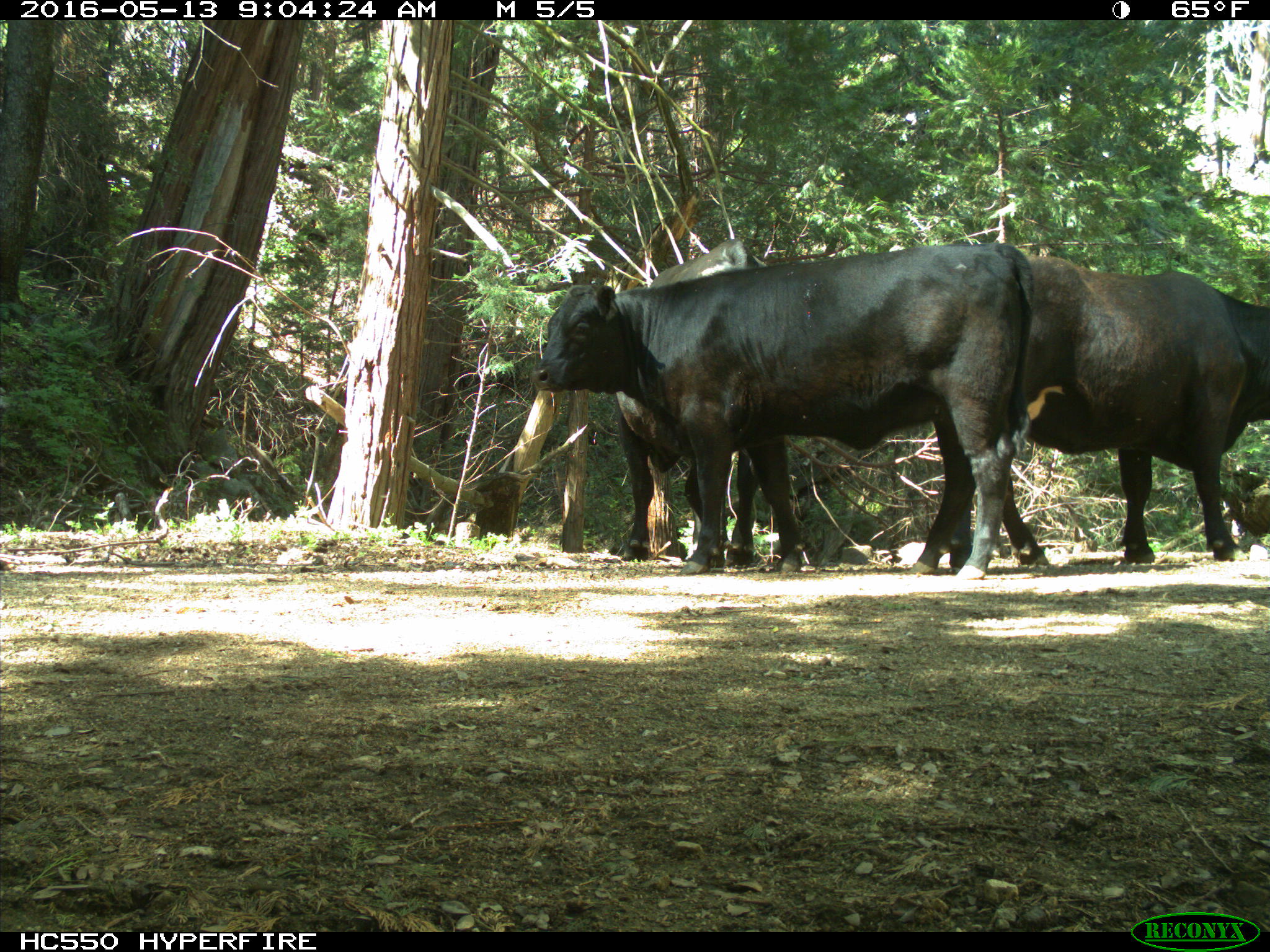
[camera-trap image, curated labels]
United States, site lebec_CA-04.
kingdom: Animalia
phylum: Chordata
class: Mammalia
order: Artiodactyla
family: Bovidae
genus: Bos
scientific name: Bos taurus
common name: domestic cow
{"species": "Bos taurus (domestic cow)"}